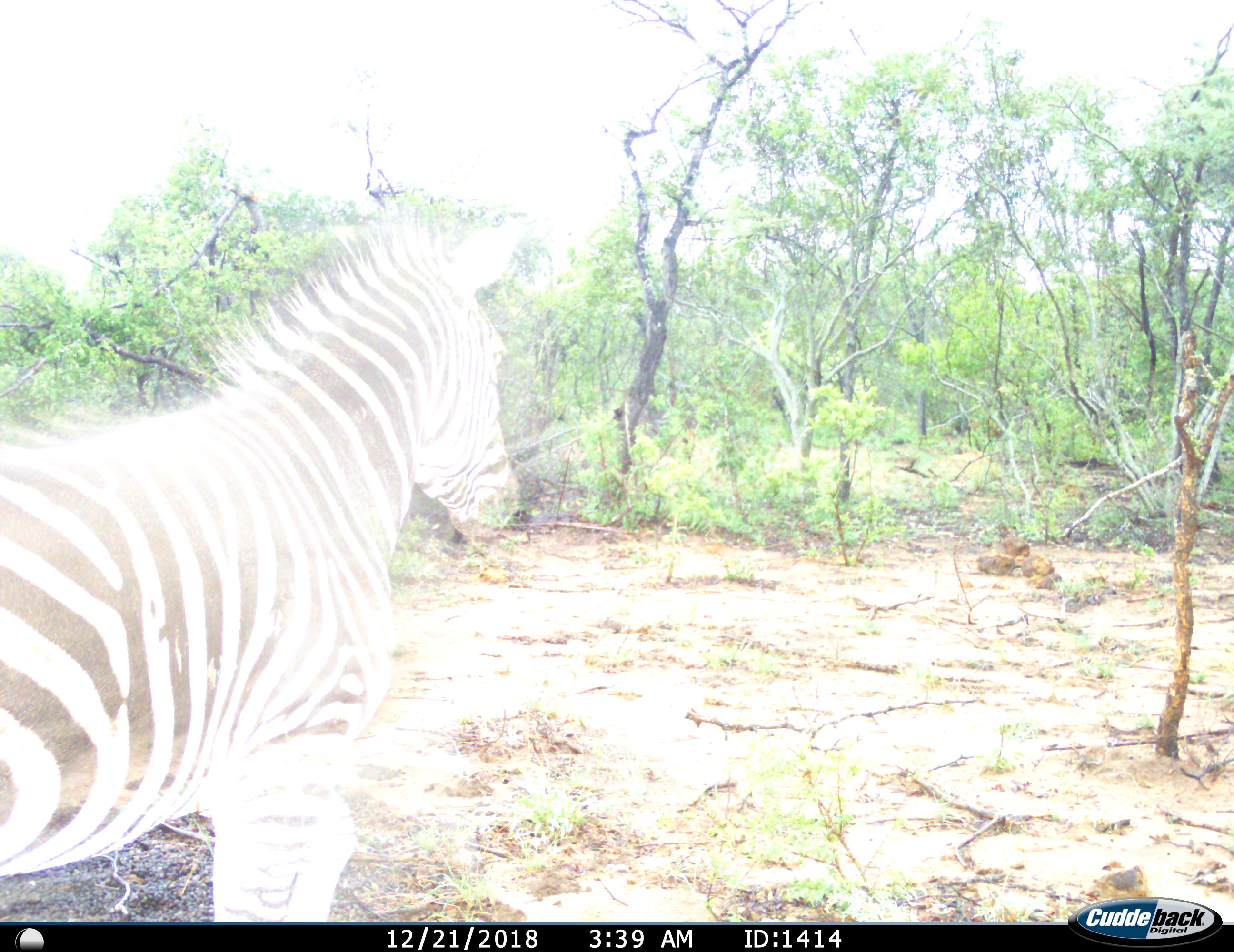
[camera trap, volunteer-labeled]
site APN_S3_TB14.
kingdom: Animalia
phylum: Chordata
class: Mammalia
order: Perissodactyla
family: Equidae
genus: Equus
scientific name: Equus quagga burchellii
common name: burchell's zebra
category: zebraburchells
Zebraburchells (burchell's zebra) (Equus quagga burchellii), count 1. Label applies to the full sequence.